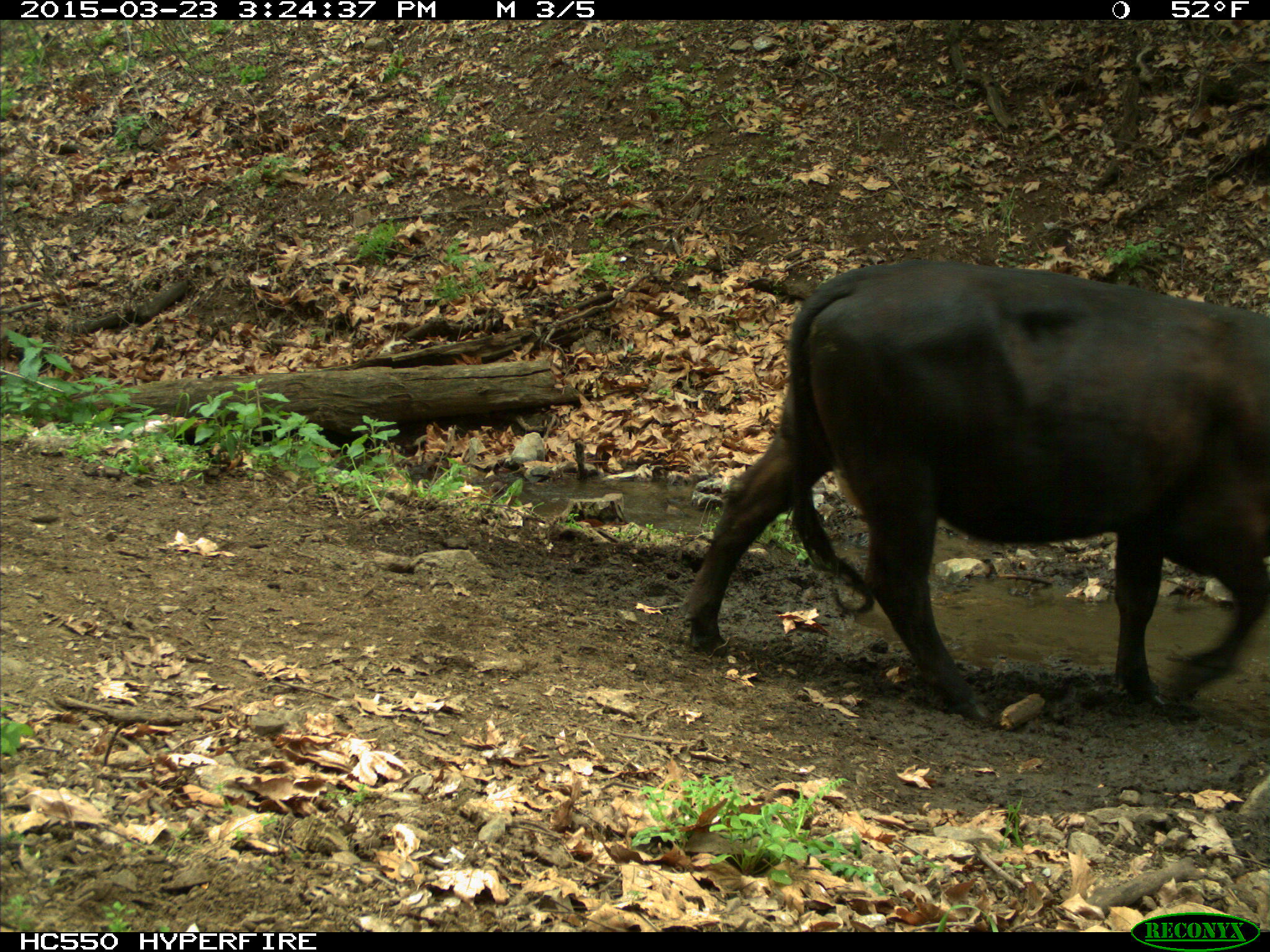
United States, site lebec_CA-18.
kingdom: Animalia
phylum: Chordata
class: Mammalia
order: Artiodactyla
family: Bovidae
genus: Bos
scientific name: Bos taurus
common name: domestic cow